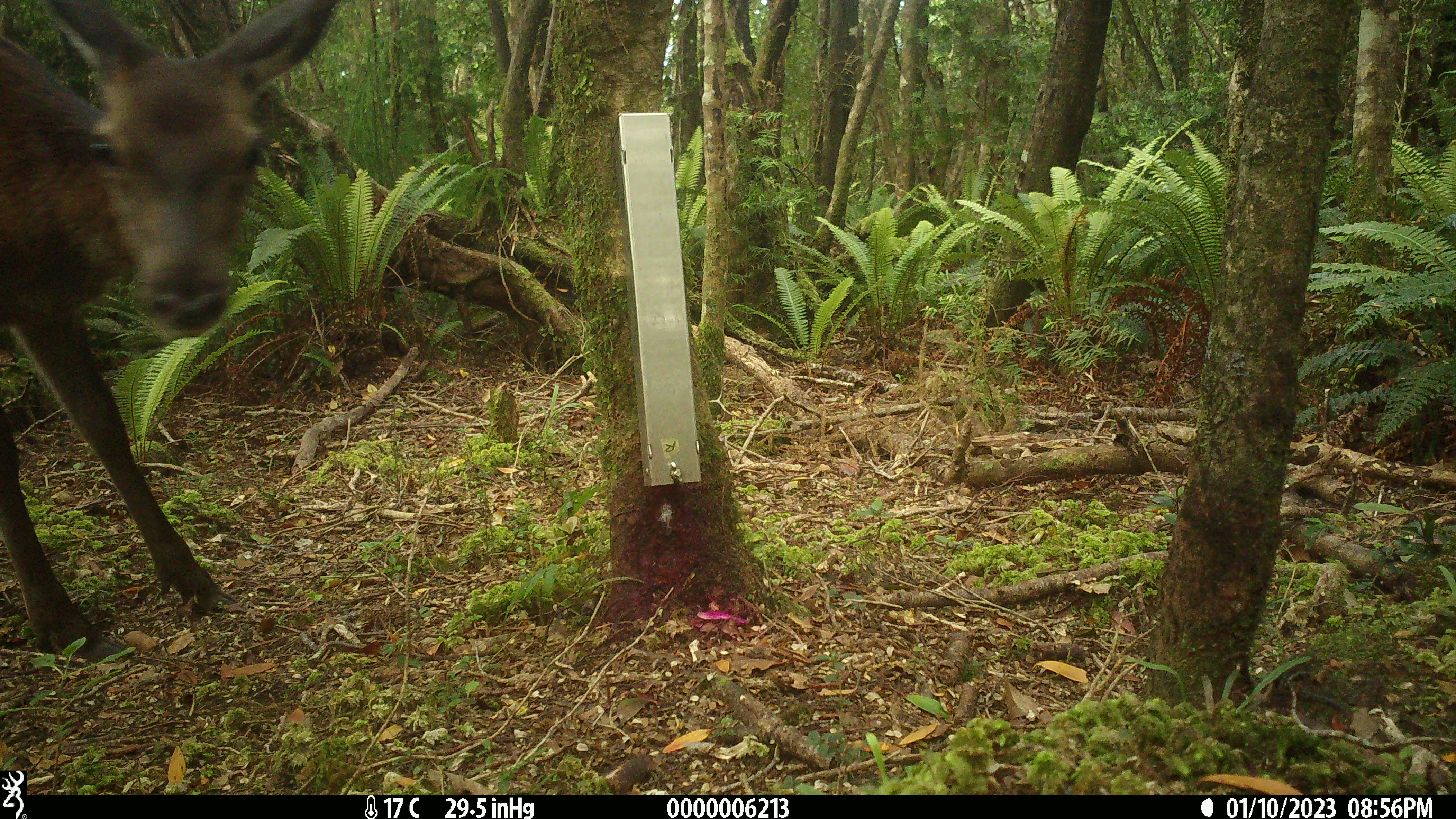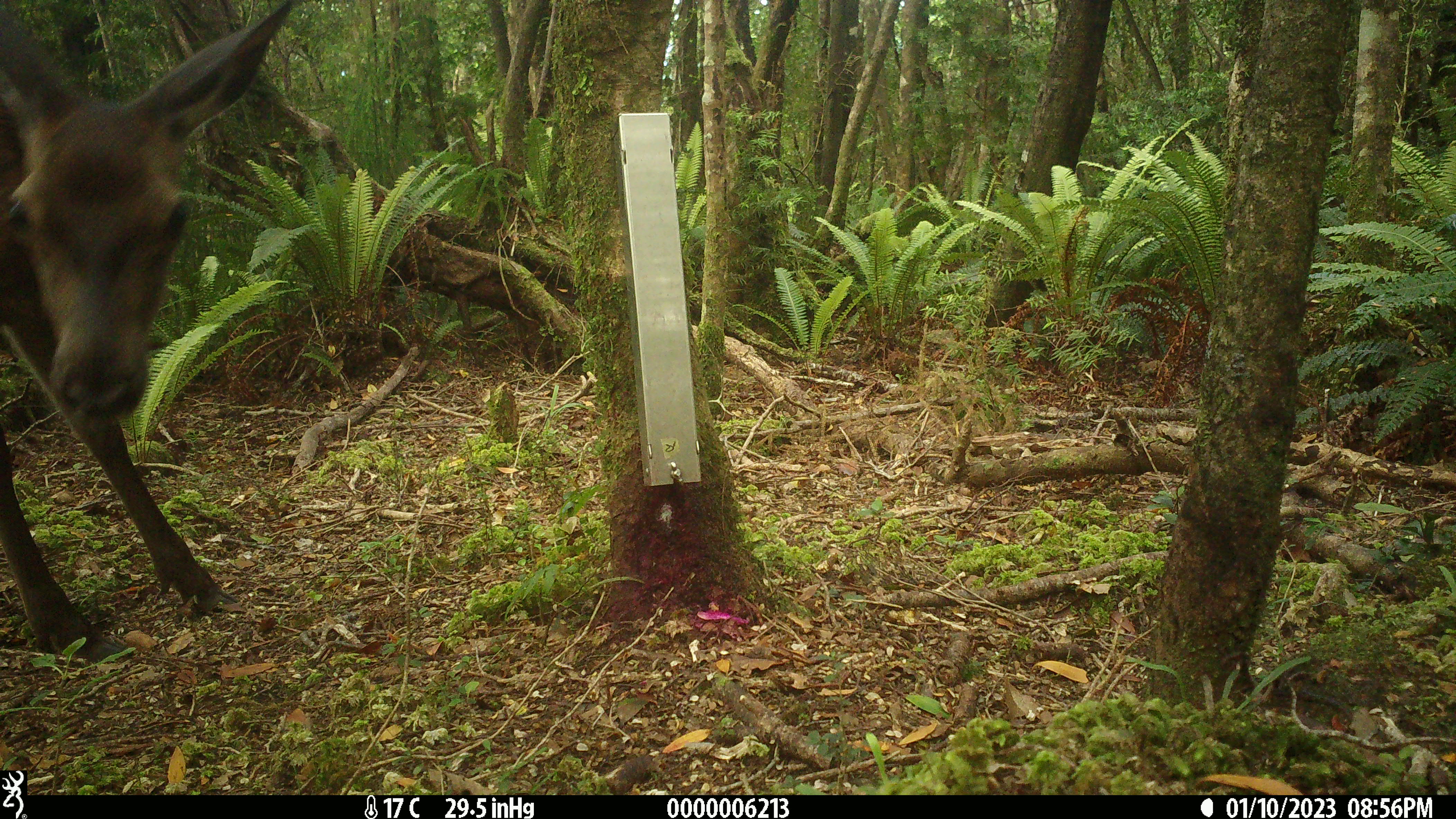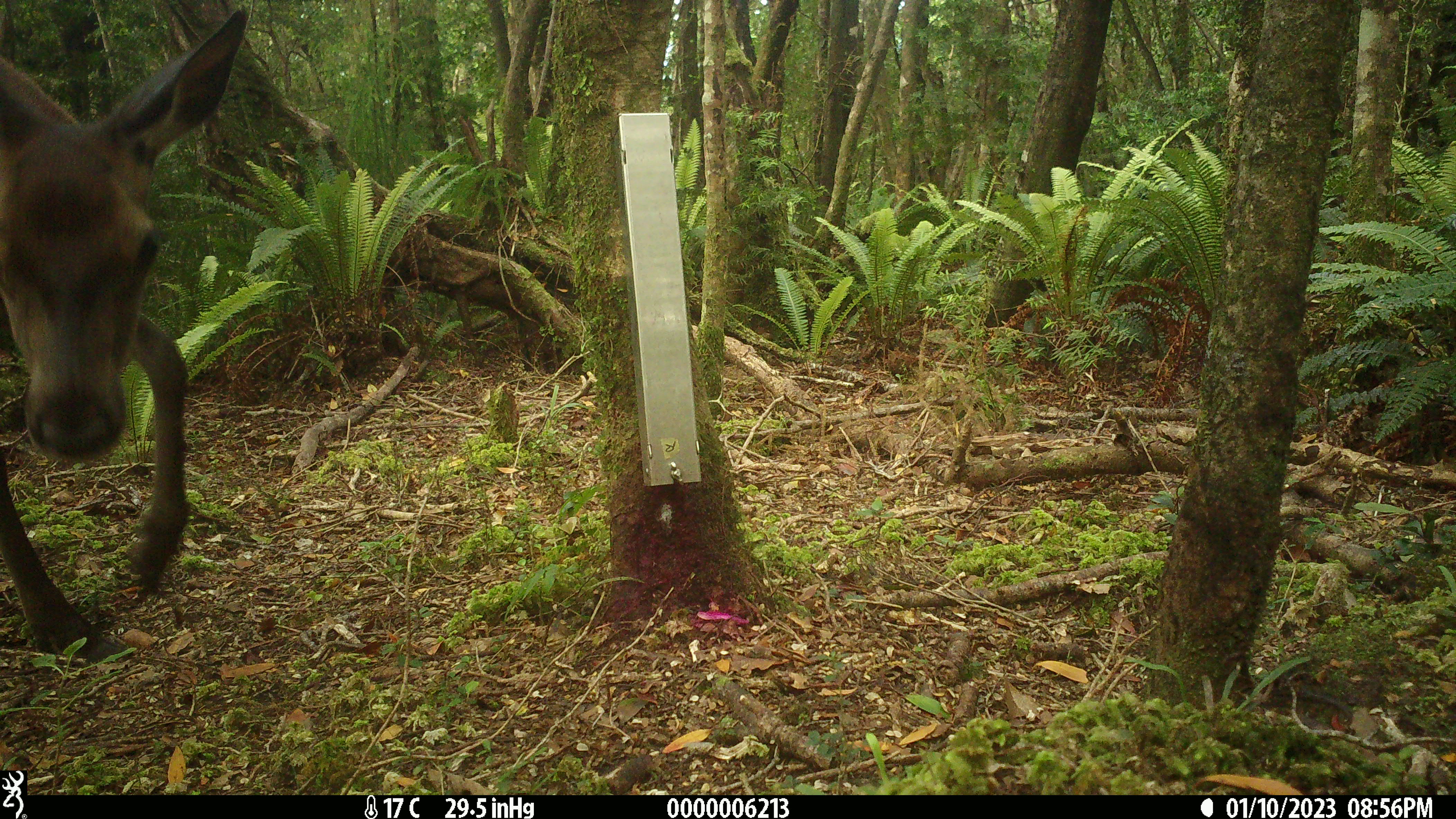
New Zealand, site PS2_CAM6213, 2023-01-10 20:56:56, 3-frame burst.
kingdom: Animalia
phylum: Chordata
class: Mammalia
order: Artiodactyla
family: Cervidae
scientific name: Cervidae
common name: deer